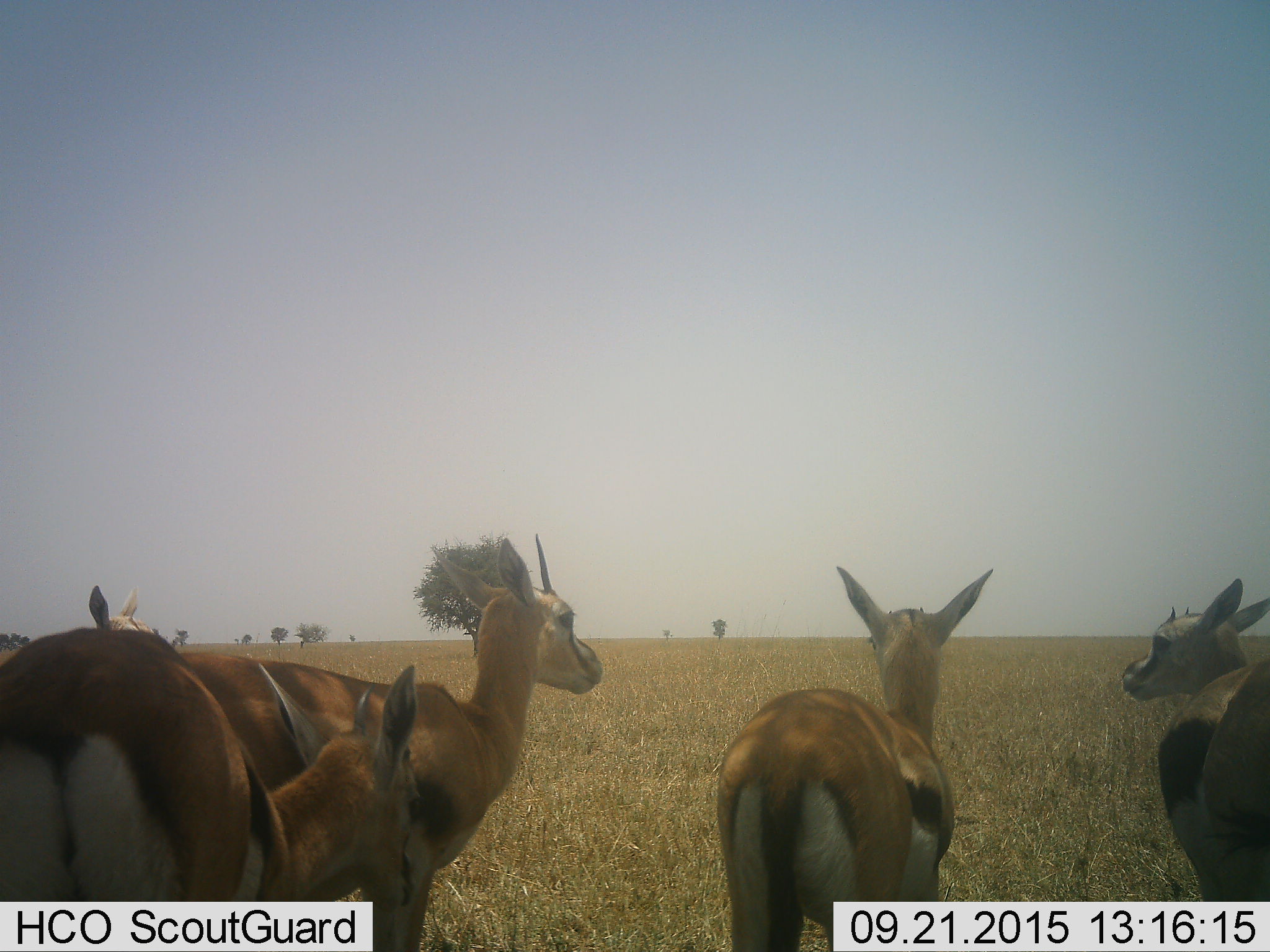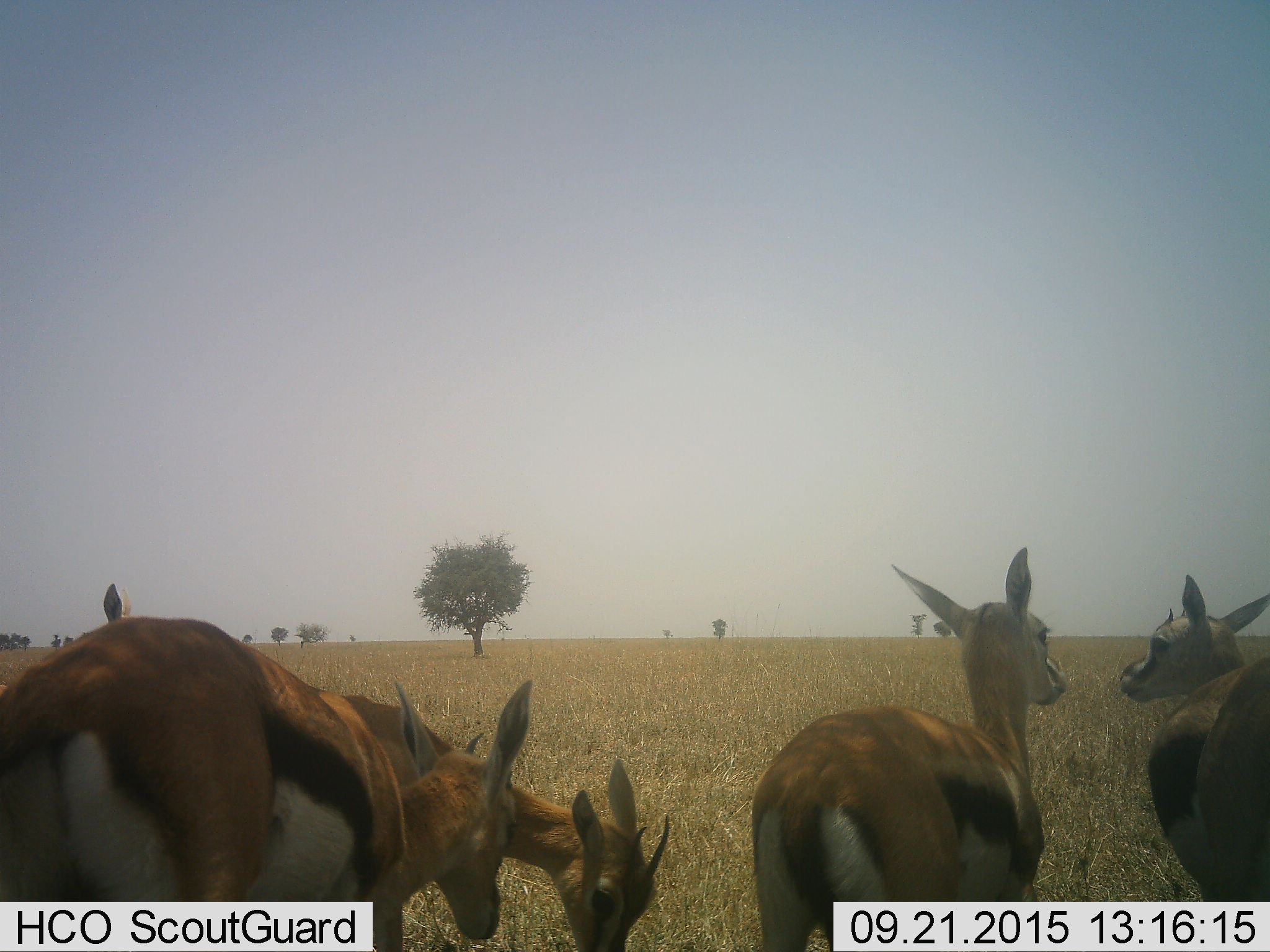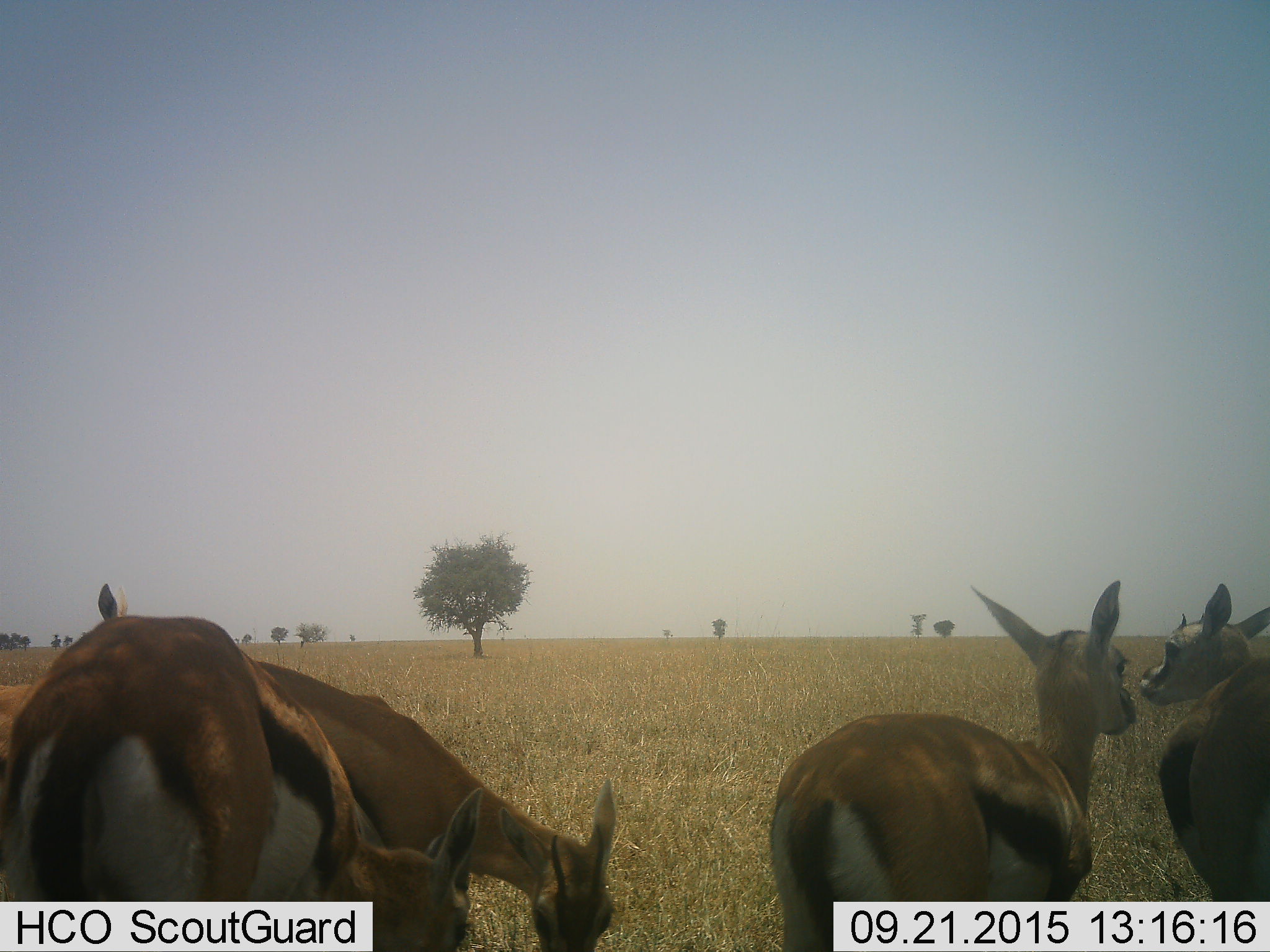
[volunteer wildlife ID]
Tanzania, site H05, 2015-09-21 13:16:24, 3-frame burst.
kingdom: Animalia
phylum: Chordata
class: Mammalia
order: Artiodactyla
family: Bovidae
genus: Eudorcas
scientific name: Eudorcas thomsonii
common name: thomson's gazelle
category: gazellethomsons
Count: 5.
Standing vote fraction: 90%.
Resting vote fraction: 0%.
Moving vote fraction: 10%.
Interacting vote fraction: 40%.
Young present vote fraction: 0%.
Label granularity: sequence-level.